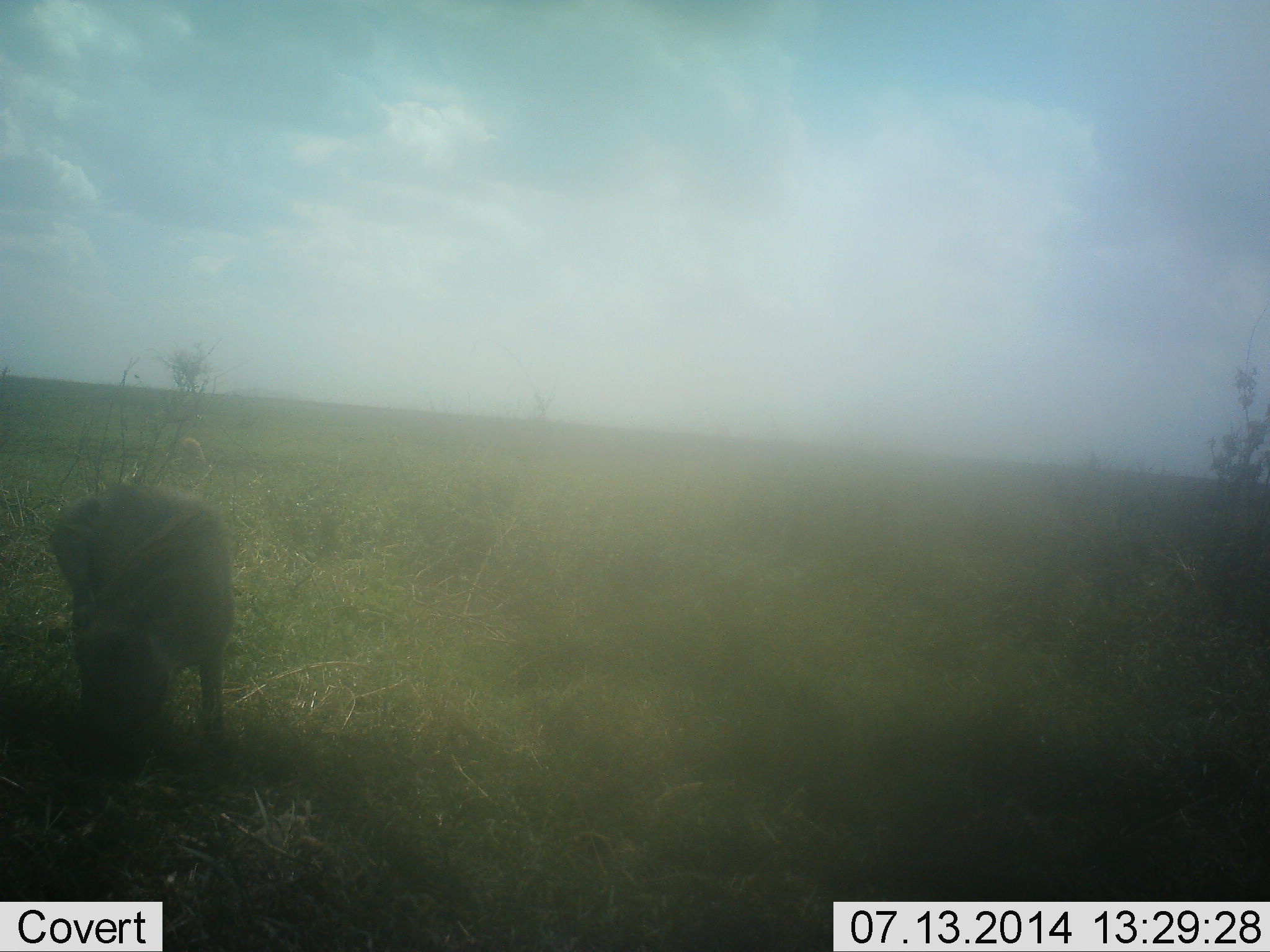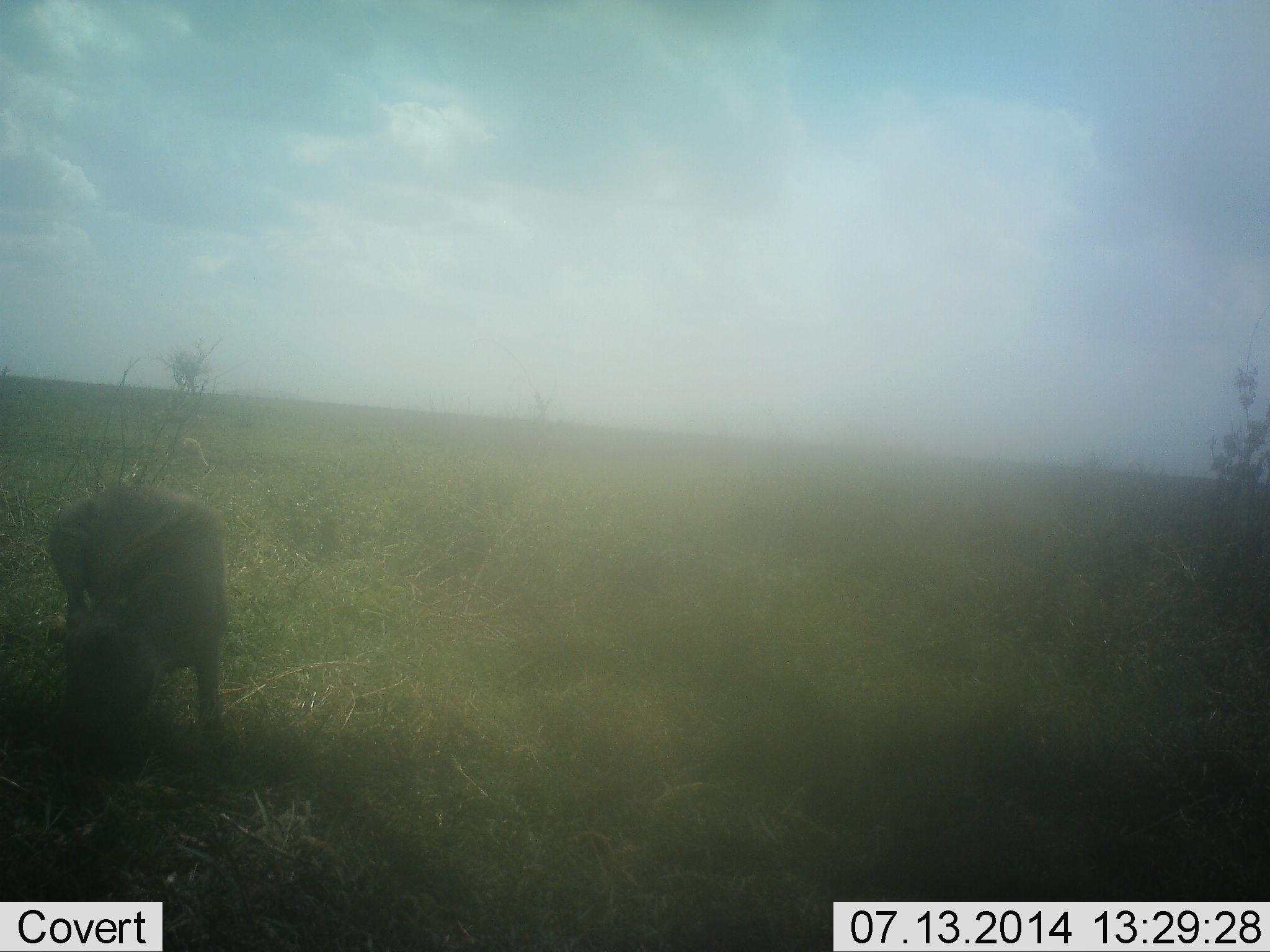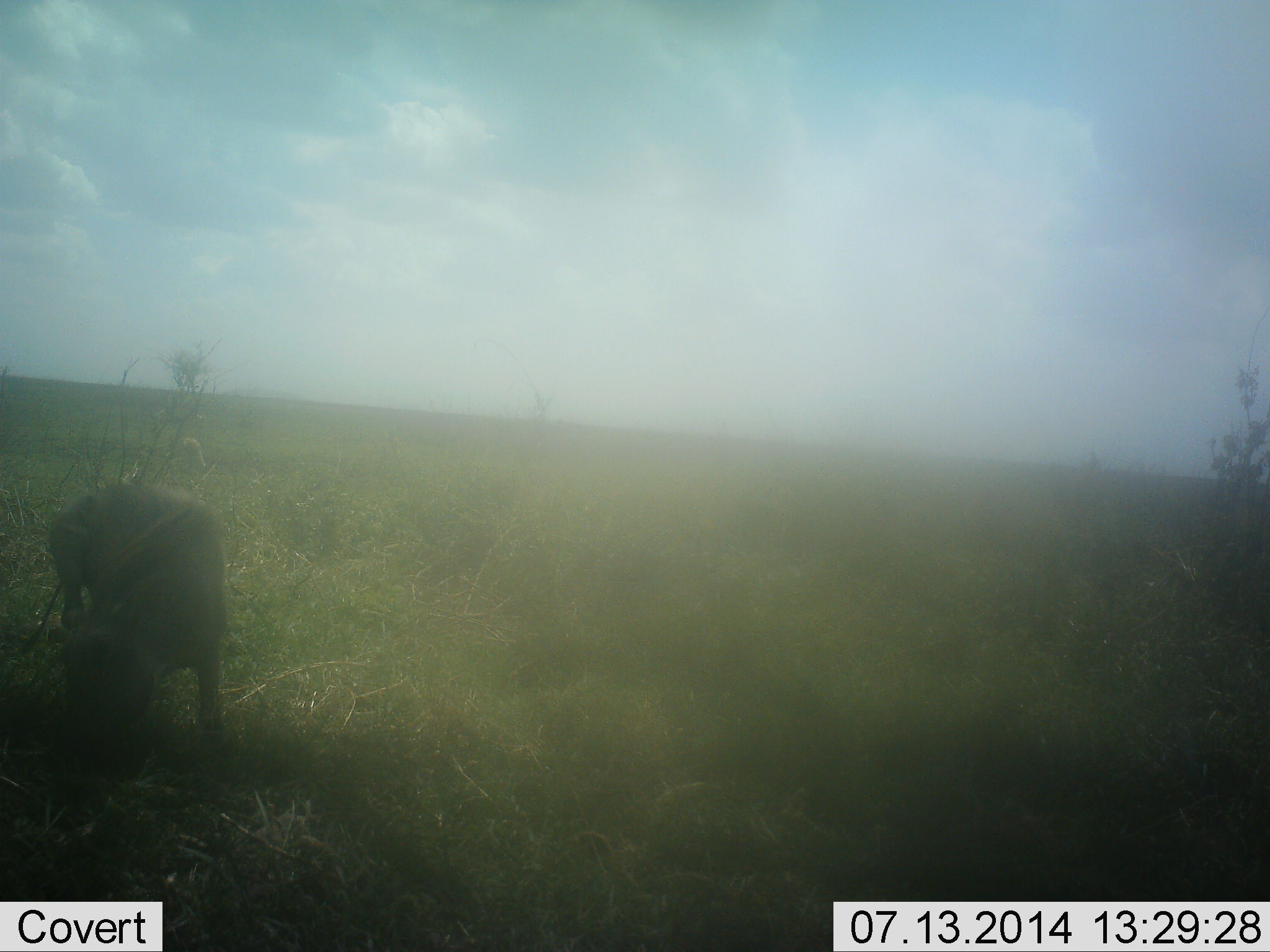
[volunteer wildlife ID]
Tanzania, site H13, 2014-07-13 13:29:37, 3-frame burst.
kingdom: Animalia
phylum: Chordata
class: Mammalia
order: Artiodactyla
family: Suidae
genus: Phacochoerus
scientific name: Phacochoerus africanus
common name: warthog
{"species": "warthog (Phacochoerus africanus)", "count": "1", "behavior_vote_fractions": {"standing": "11%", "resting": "0%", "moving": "0%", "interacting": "0%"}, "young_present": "0%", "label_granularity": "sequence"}